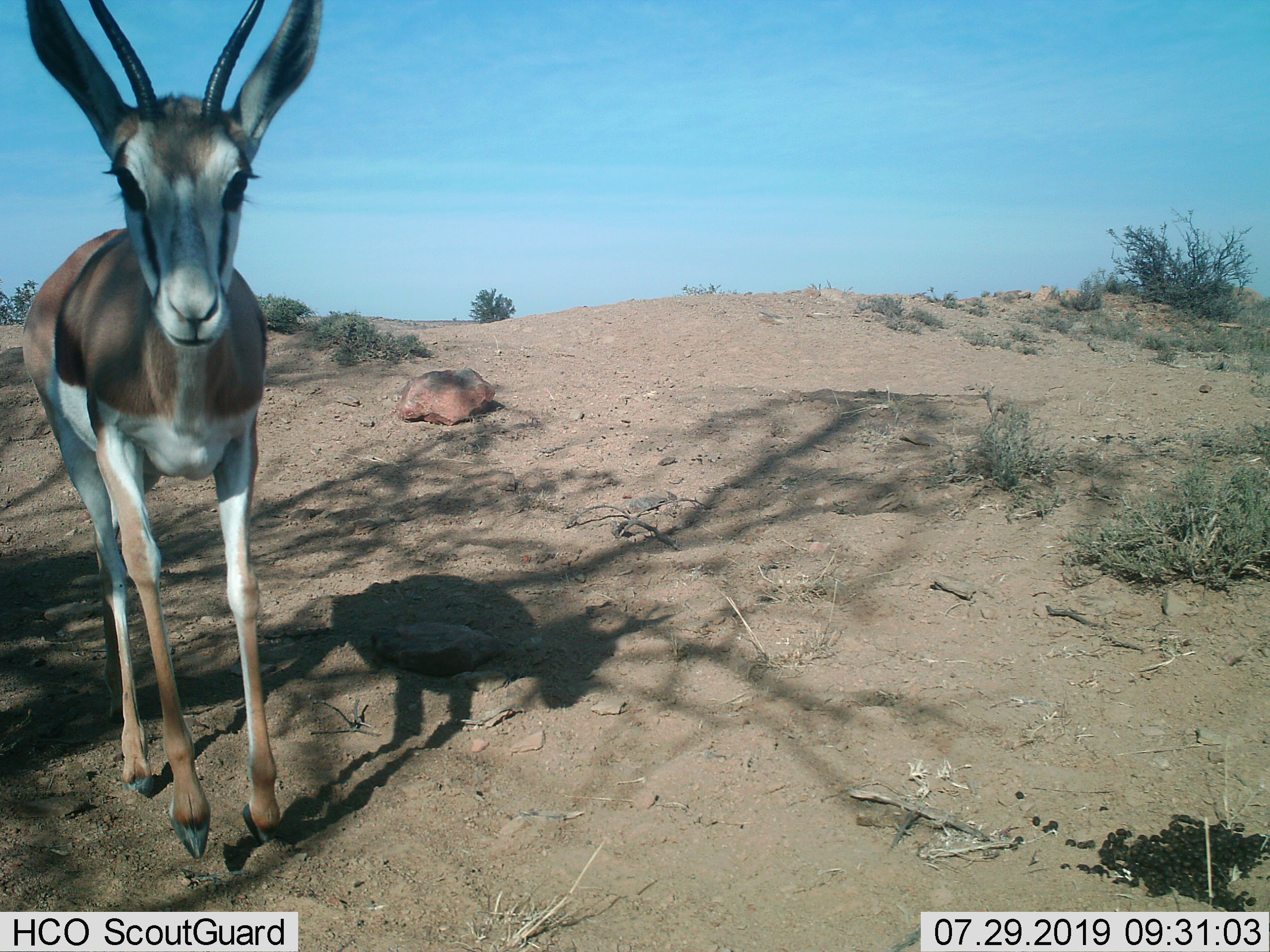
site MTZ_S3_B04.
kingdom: Animalia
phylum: Chordata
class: Mammalia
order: Artiodactyla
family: Bovidae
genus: Antidorcas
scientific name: Antidorcas marsupialis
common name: springbok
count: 1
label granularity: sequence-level